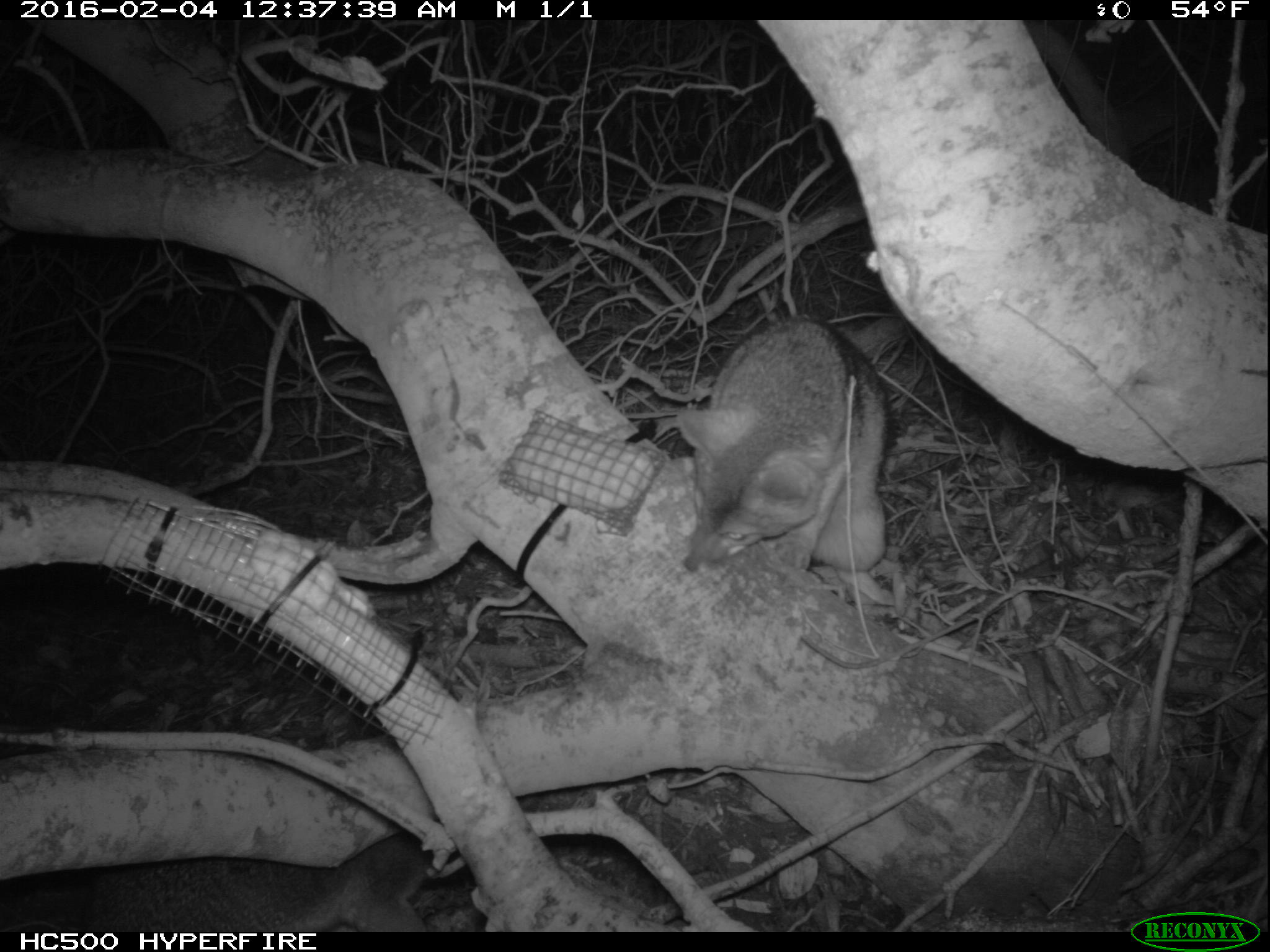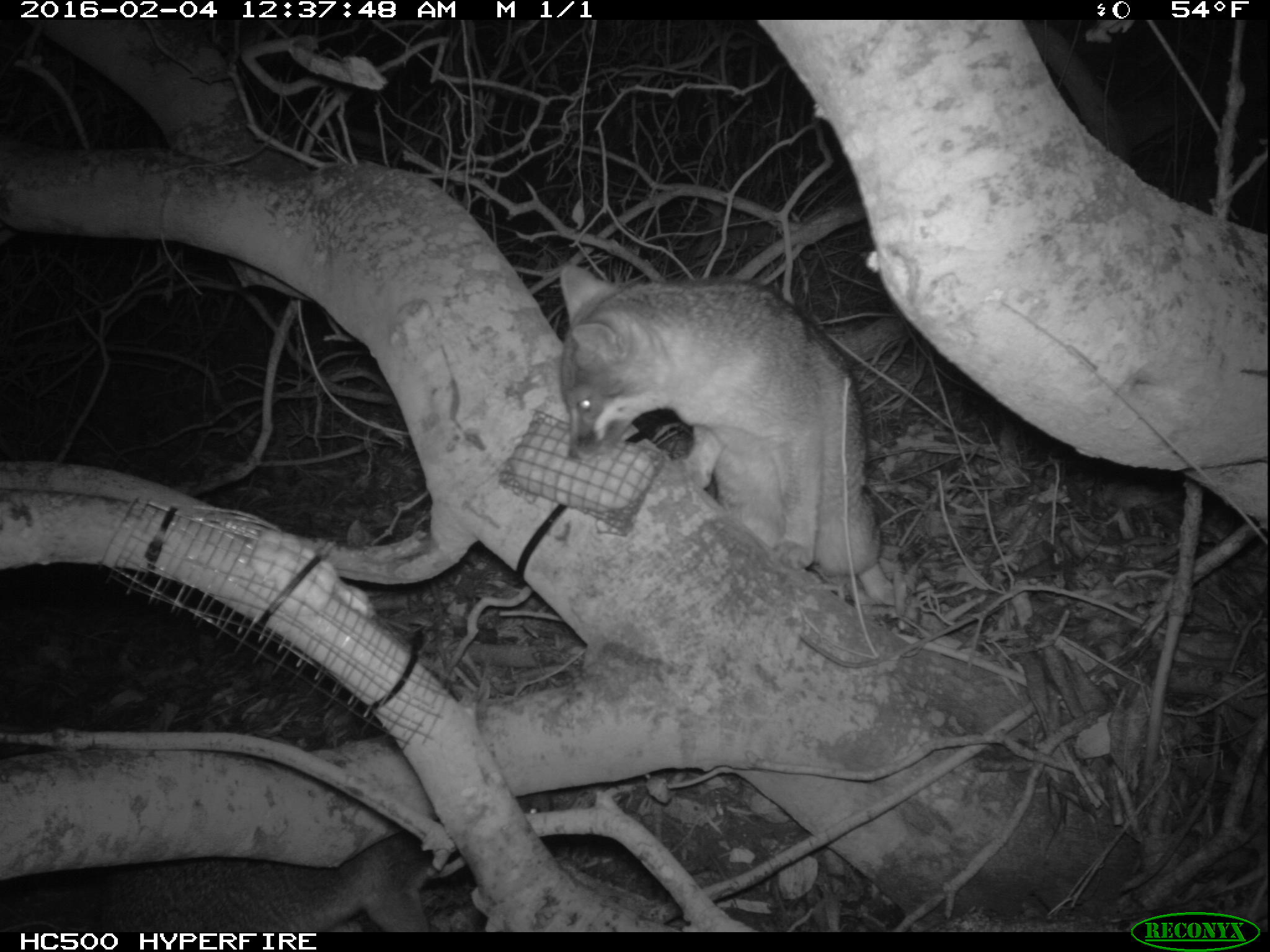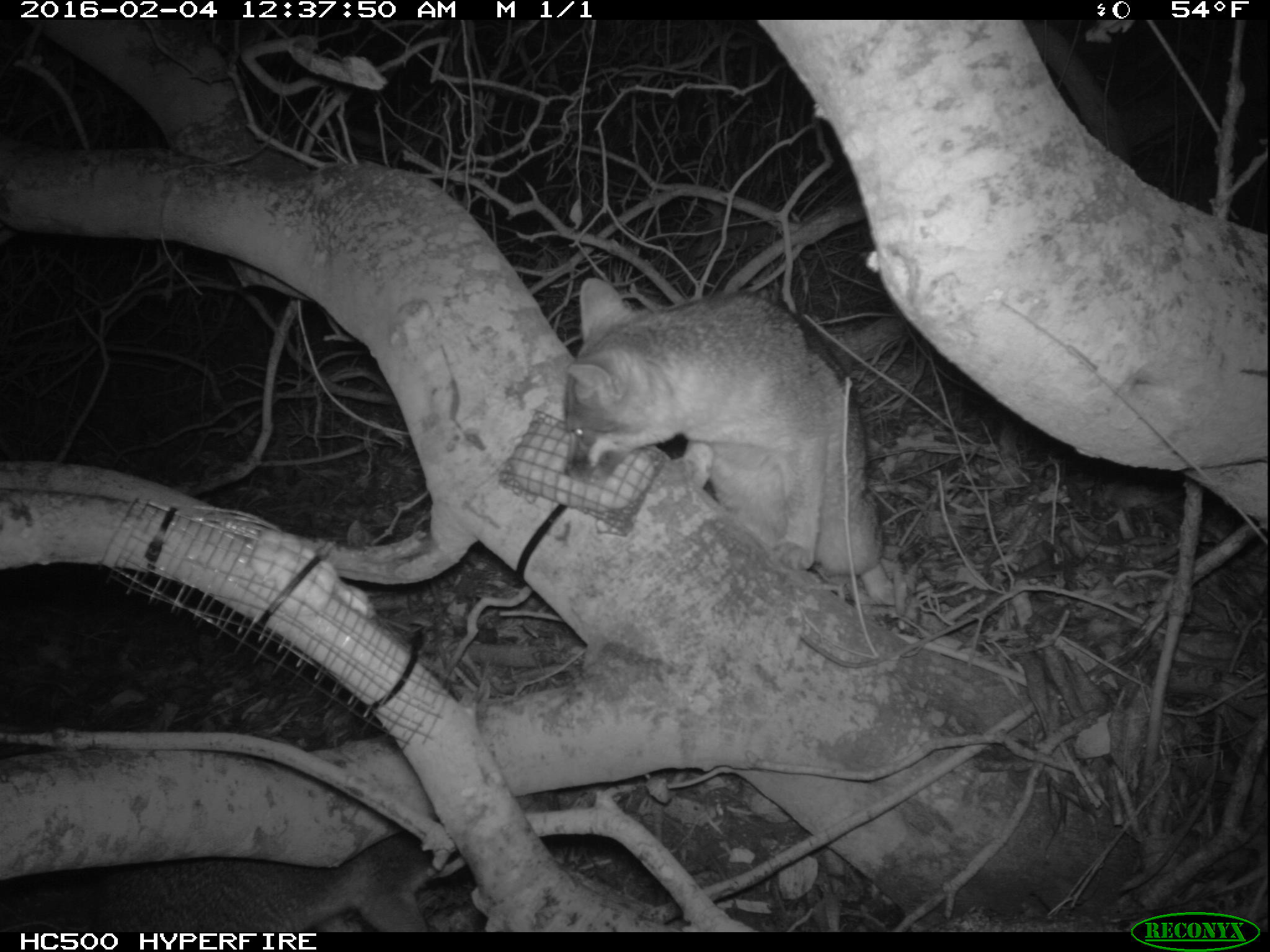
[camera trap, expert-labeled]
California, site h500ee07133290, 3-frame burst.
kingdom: Animalia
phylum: Chordata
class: Mammalia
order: Carnivora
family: Canidae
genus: Urocyon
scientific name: Urocyon littoralis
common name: island fox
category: fox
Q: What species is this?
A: Fox (island fox) (Urocyon littoralis).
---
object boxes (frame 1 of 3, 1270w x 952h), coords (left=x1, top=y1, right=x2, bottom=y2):
fox: (left=681, top=315, right=892, bottom=571); (left=0, top=831, right=430, bottom=929)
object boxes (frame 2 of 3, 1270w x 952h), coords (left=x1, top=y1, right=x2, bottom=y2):
fox: (left=559, top=263, right=895, bottom=605); (left=0, top=792, right=556, bottom=932)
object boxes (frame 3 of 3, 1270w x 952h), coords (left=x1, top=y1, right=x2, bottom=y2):
fox: (left=565, top=277, right=900, bottom=610); (left=0, top=831, right=430, bottom=933)